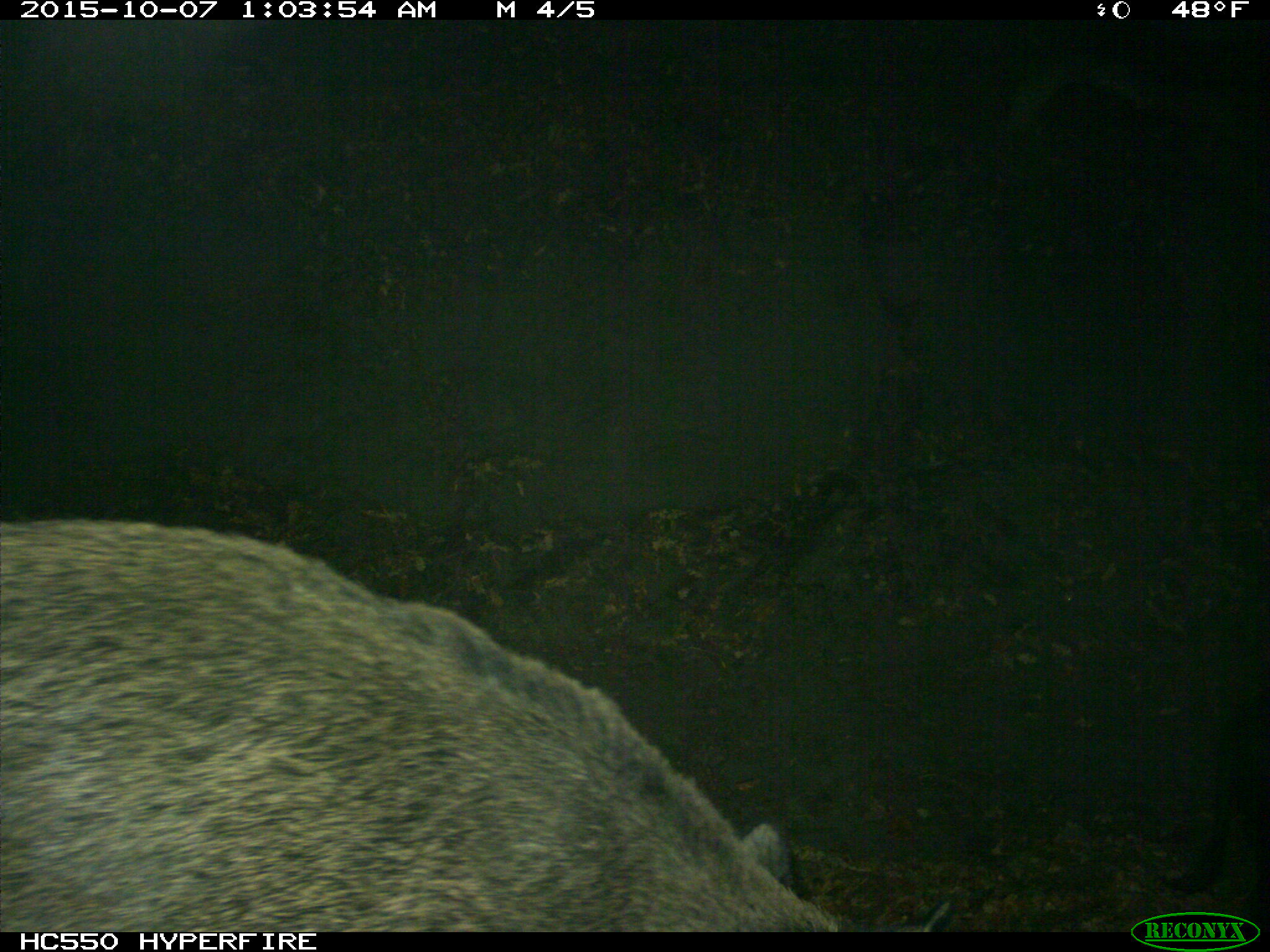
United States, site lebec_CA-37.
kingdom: Animalia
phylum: Chordata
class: Mammalia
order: Artiodactyla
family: Suidae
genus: Sus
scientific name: Sus scrofa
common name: wild boar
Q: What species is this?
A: Sus scrofa (wild boar).